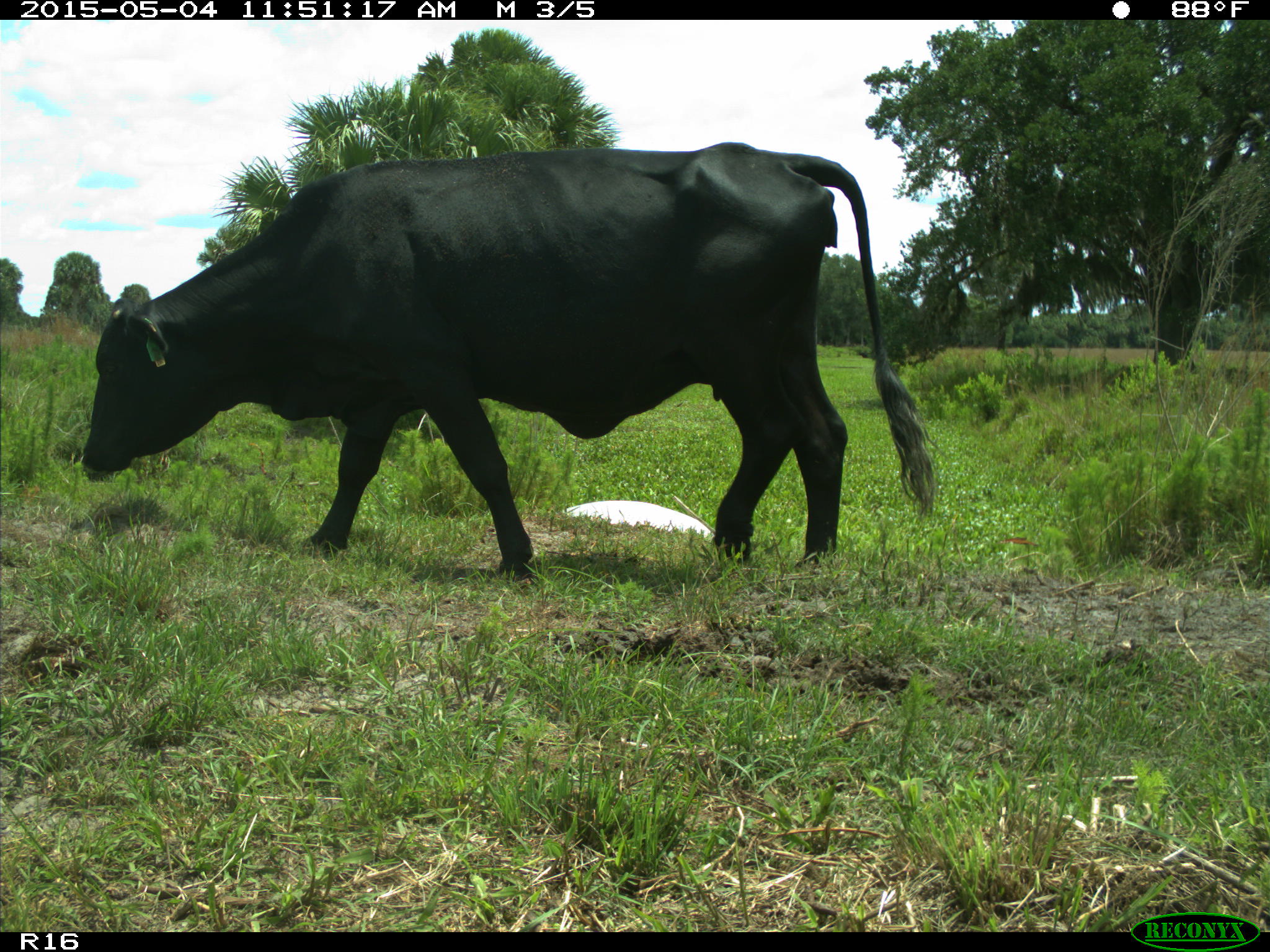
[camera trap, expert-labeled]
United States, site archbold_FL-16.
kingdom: Animalia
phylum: Chordata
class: Mammalia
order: Artiodactyla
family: Bovidae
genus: Bos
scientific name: Bos taurus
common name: domestic cow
Bos taurus (domestic cow).